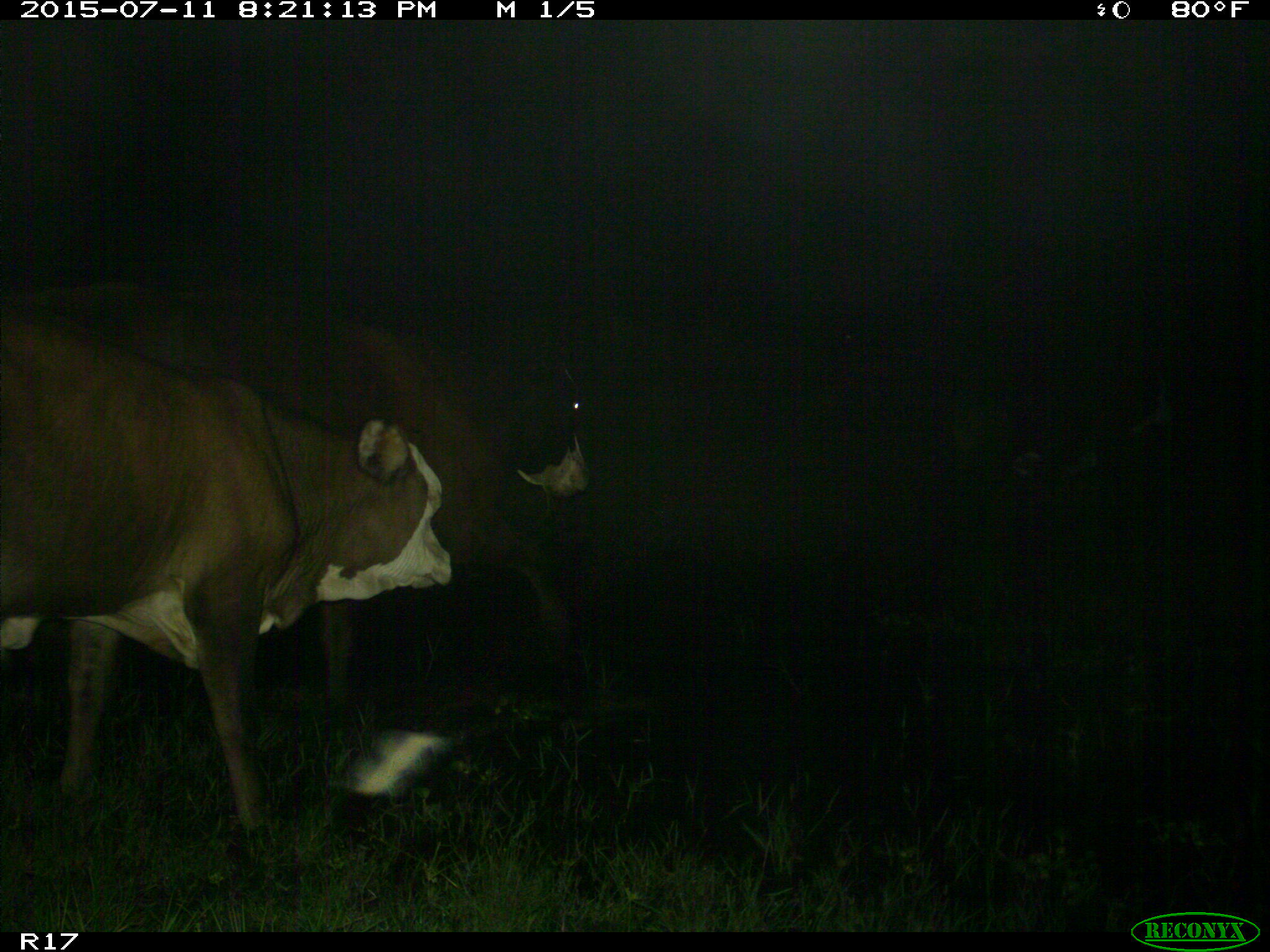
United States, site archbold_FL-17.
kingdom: Animalia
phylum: Chordata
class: Mammalia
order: Artiodactyla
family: Bovidae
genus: Bos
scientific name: Bos taurus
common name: domestic cow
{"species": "Bos taurus (domestic cow)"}